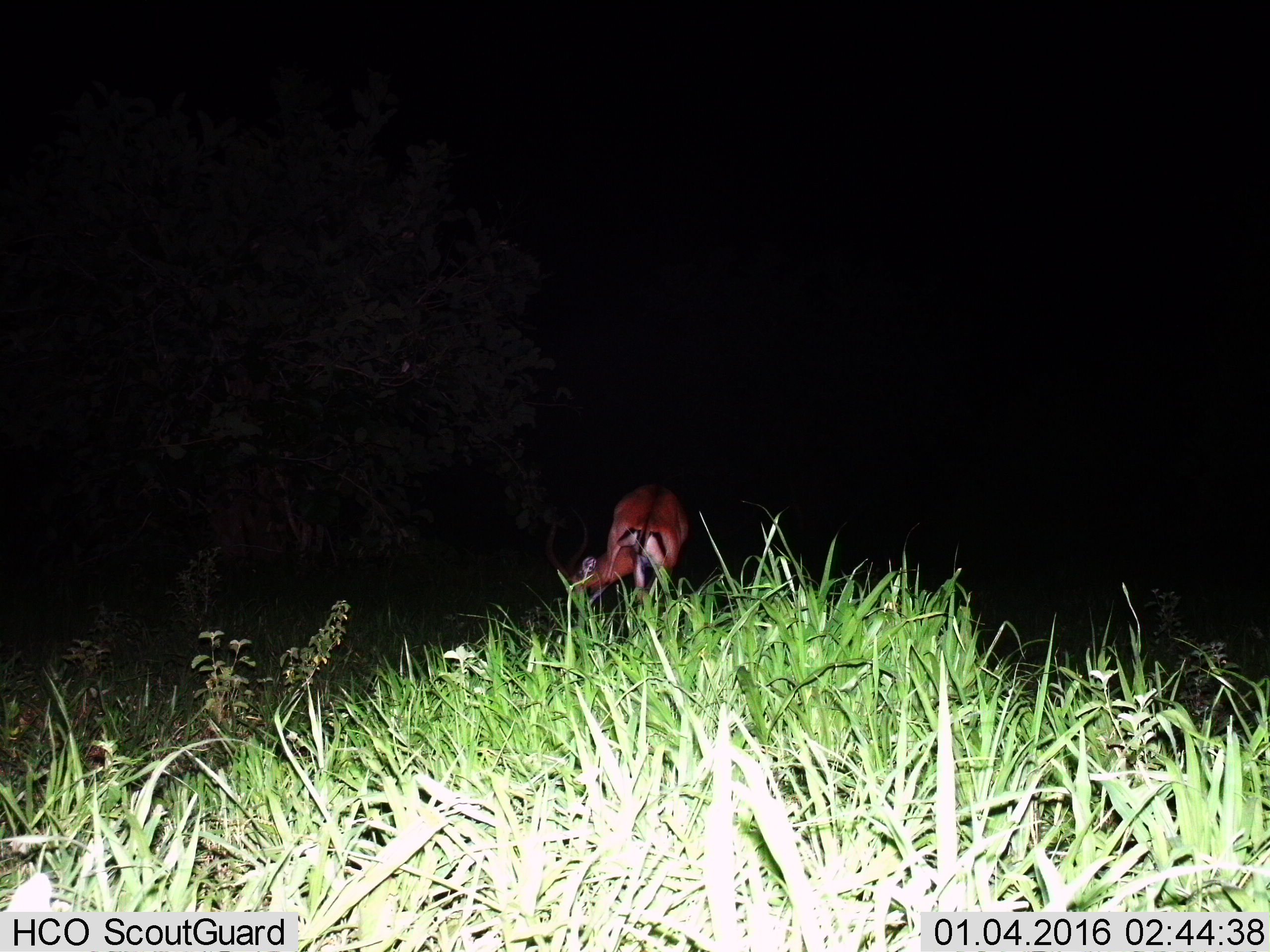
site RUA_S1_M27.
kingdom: Animalia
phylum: Chordata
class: Mammalia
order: Artiodactyla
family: Bovidae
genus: Aepyceros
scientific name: Aepyceros melampus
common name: impala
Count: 1.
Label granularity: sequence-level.